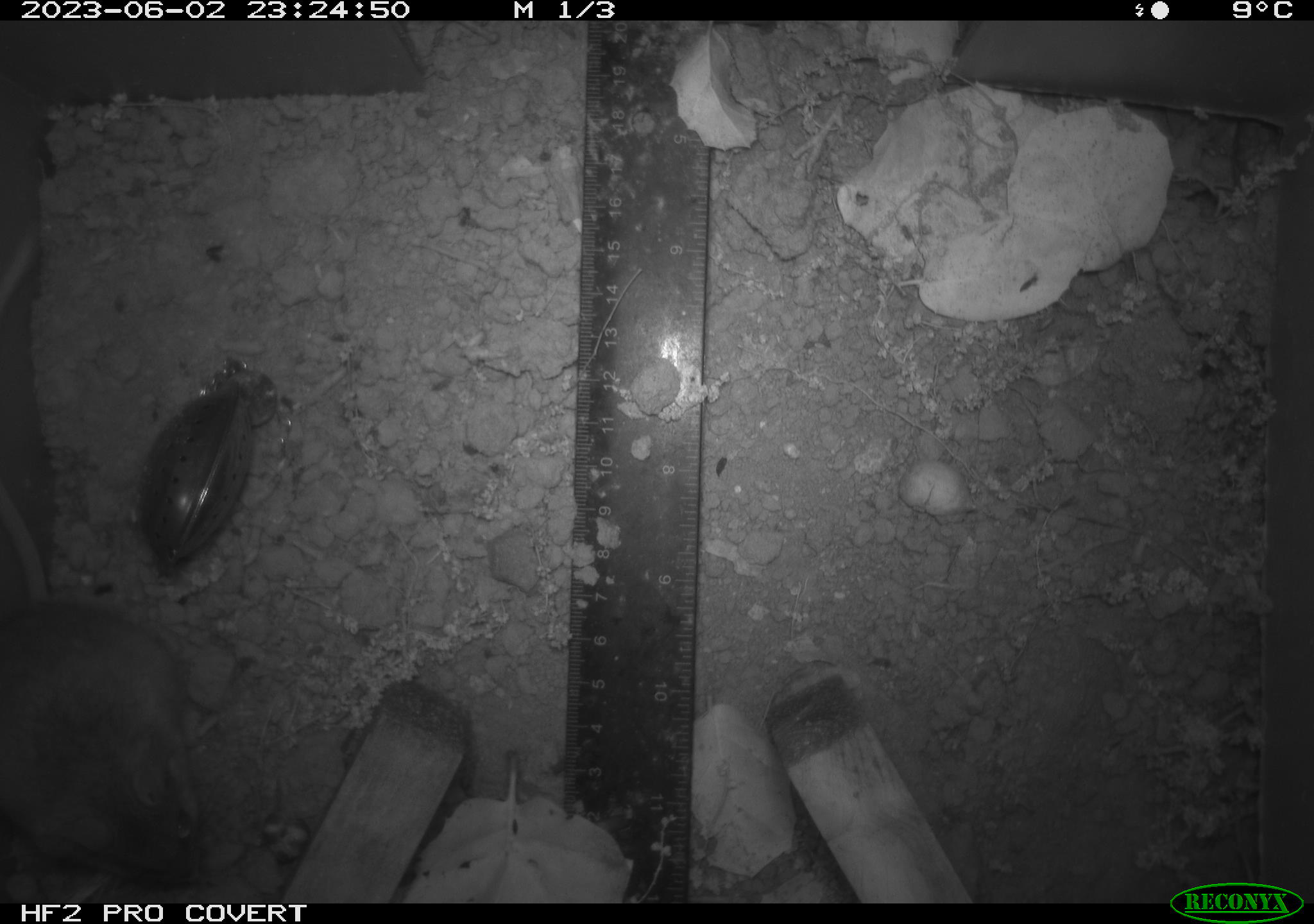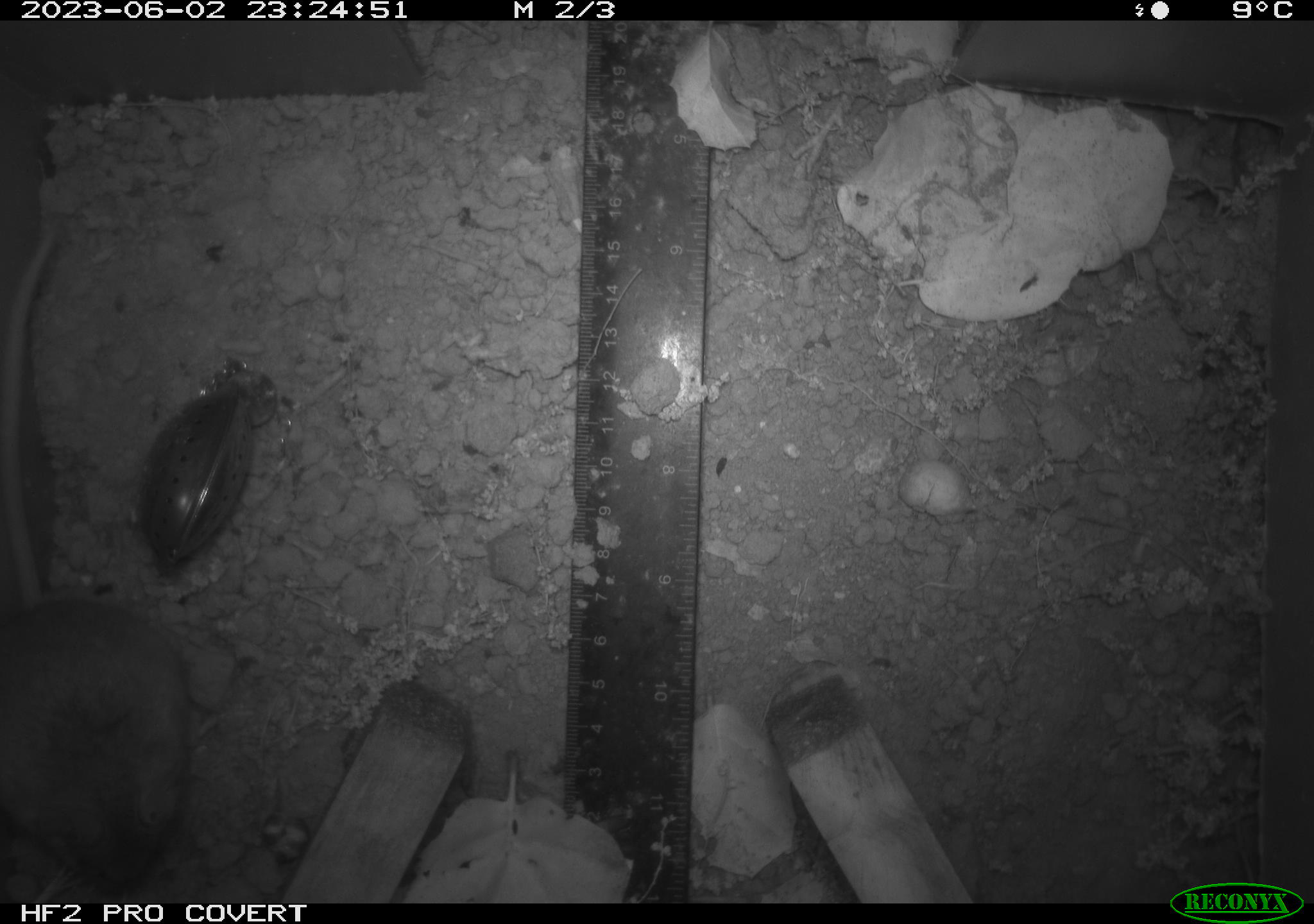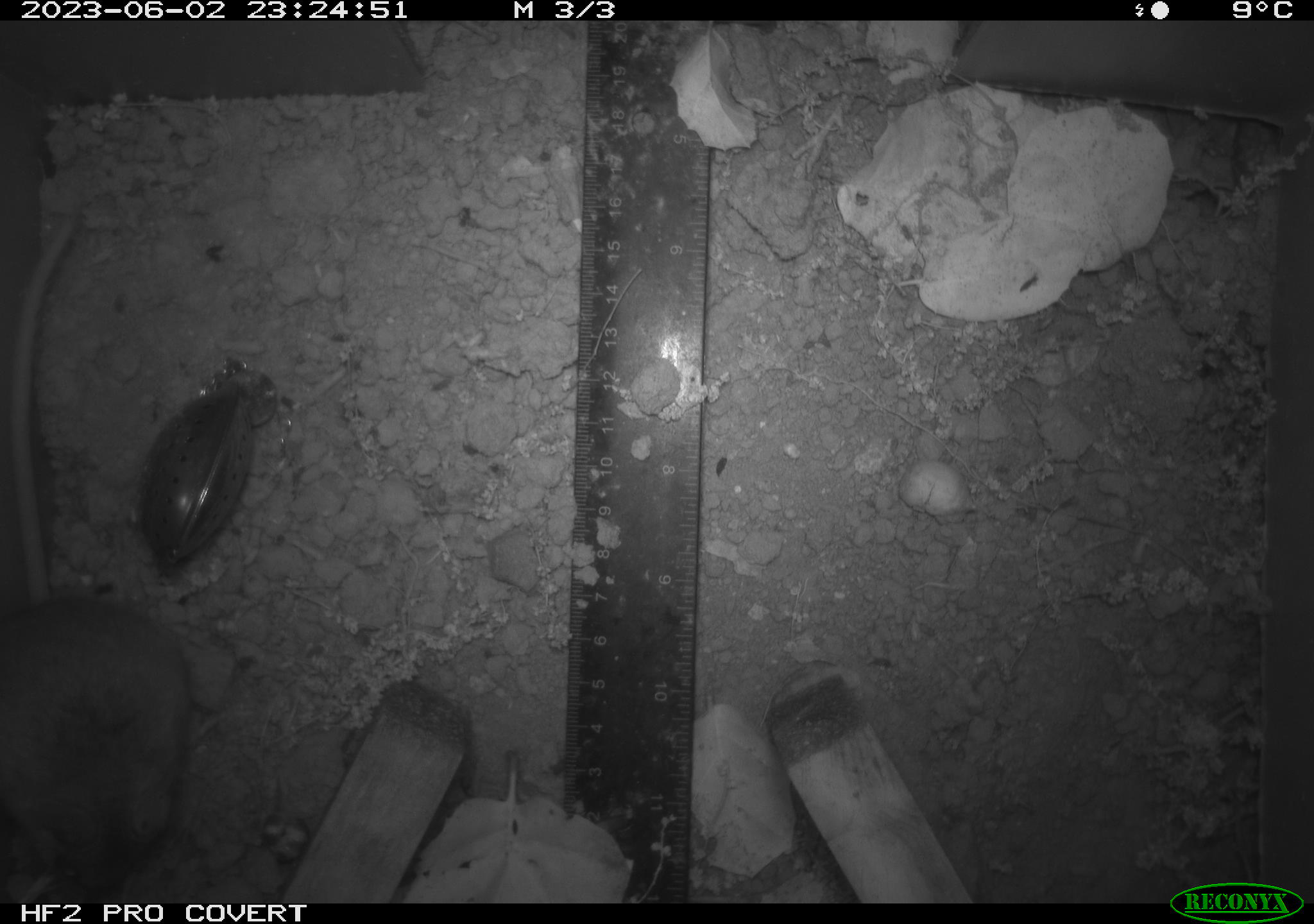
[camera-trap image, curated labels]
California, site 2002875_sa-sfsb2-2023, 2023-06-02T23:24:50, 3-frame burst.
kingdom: Animalia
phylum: Chordata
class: Mammalia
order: Rodentia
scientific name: Rodentia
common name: mouse species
Mouse species (Rodentia).